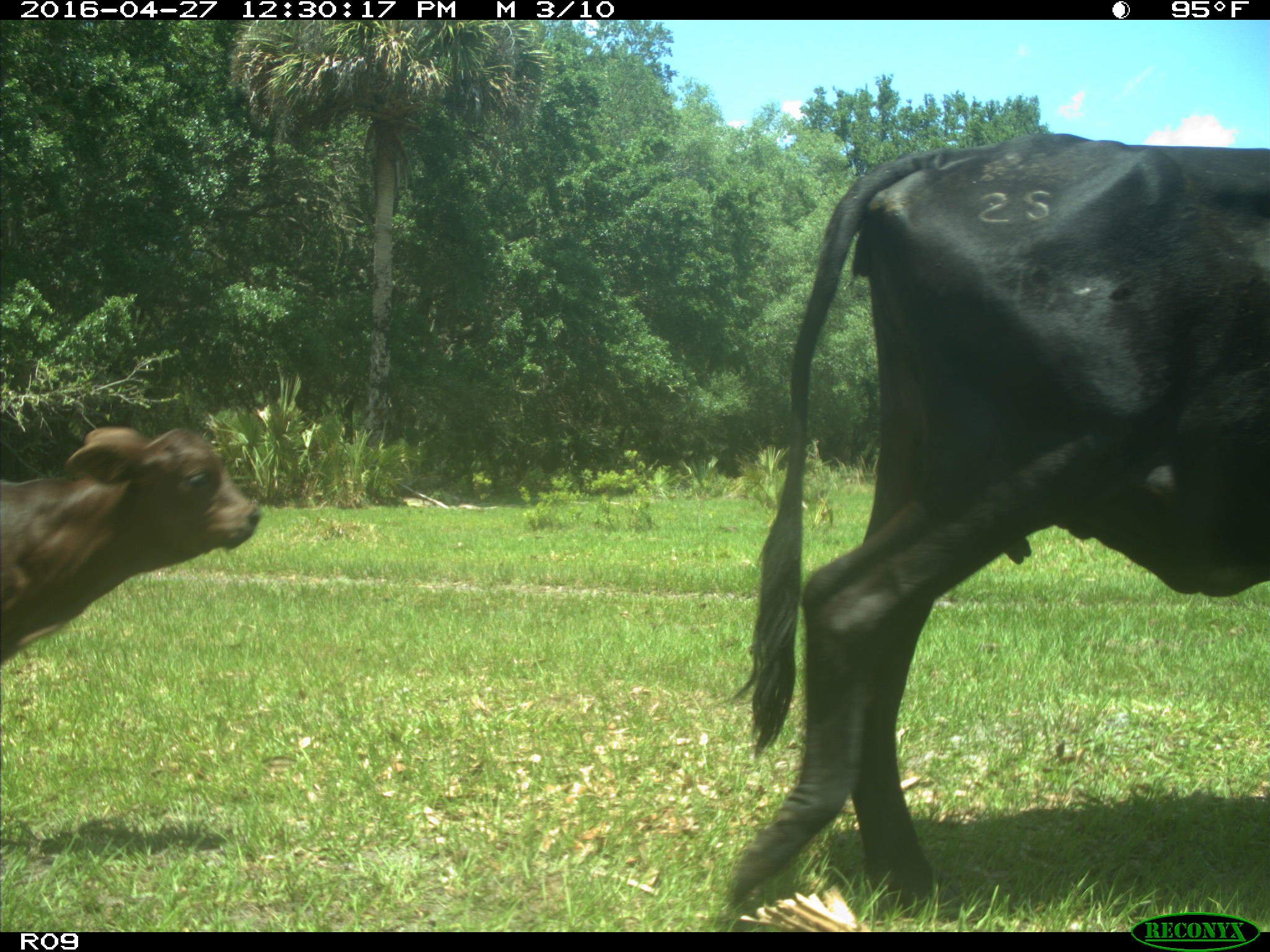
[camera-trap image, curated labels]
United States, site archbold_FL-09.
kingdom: Animalia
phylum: Chordata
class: Mammalia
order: Artiodactyla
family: Bovidae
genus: Bos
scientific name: Bos taurus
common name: domestic cow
Bos taurus (domestic cow).